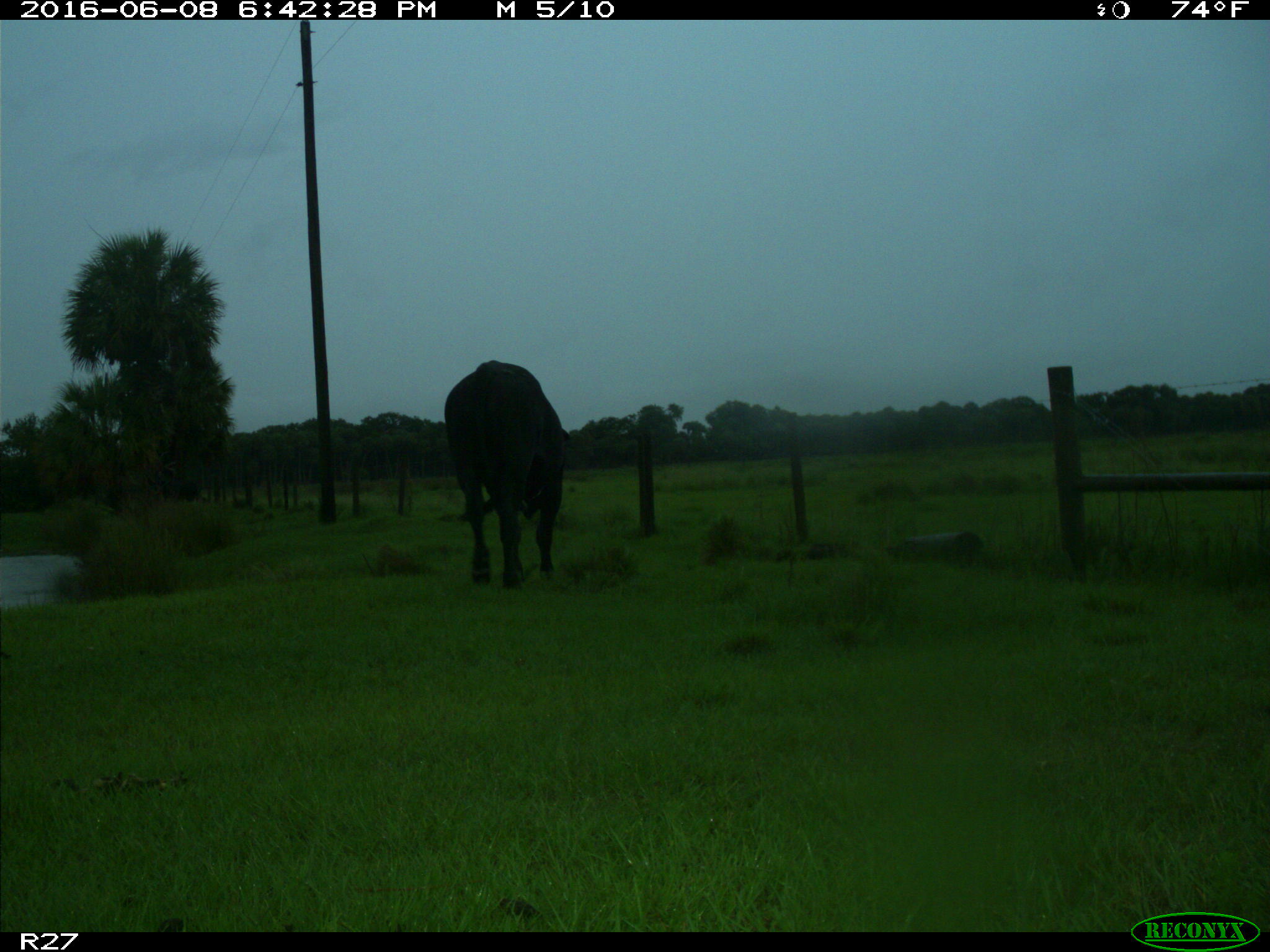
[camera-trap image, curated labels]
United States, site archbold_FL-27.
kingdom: Animalia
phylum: Chordata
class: Mammalia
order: Artiodactyla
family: Bovidae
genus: Bos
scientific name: Bos taurus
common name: domestic cow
Bos taurus (domestic cow).